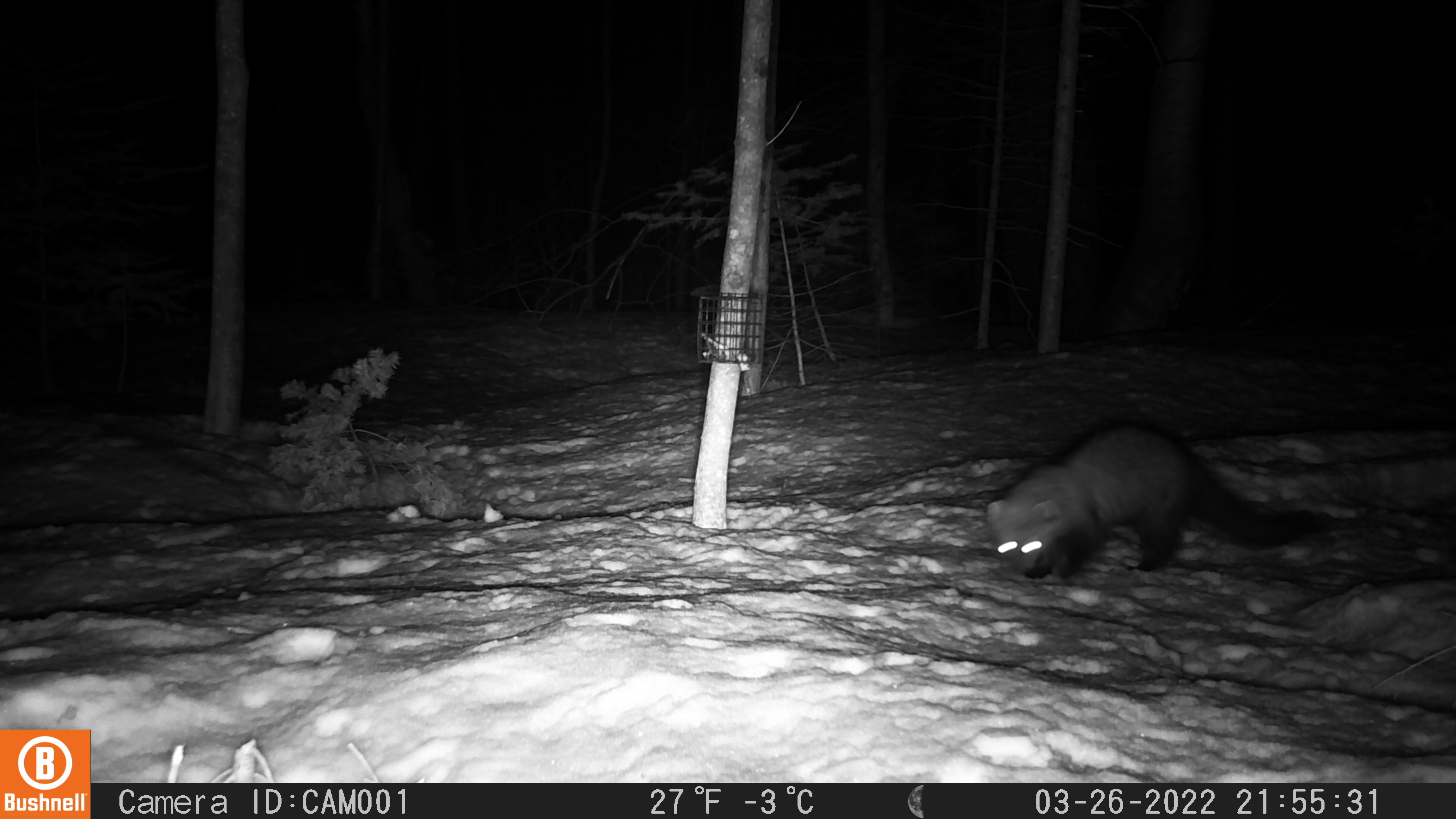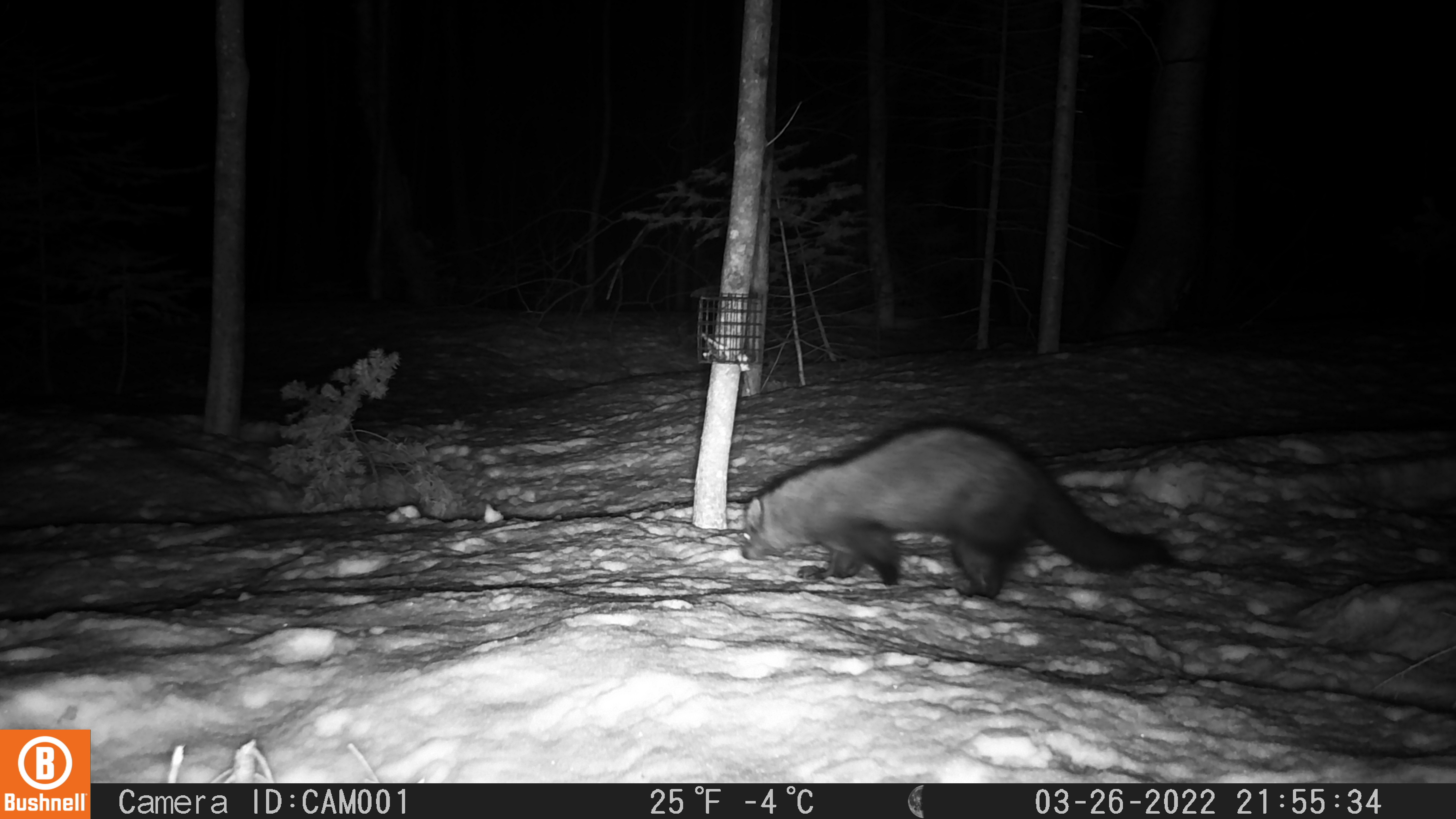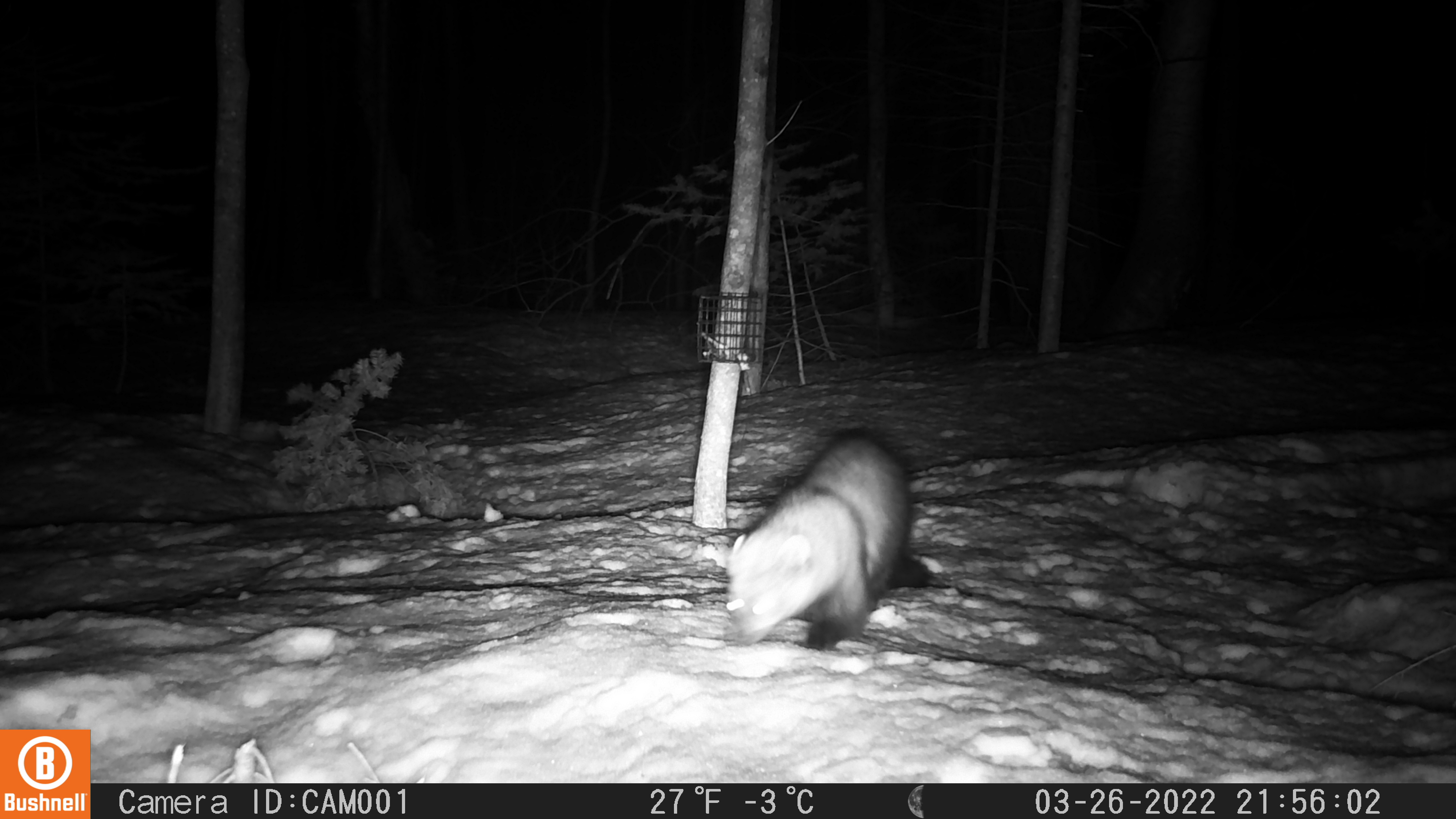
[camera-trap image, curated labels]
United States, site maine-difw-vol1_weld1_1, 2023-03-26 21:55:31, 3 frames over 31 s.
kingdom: Animalia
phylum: Chordata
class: Mammalia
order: Carnivora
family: Mustelidae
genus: Pekania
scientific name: Pekania pennanti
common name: fisher